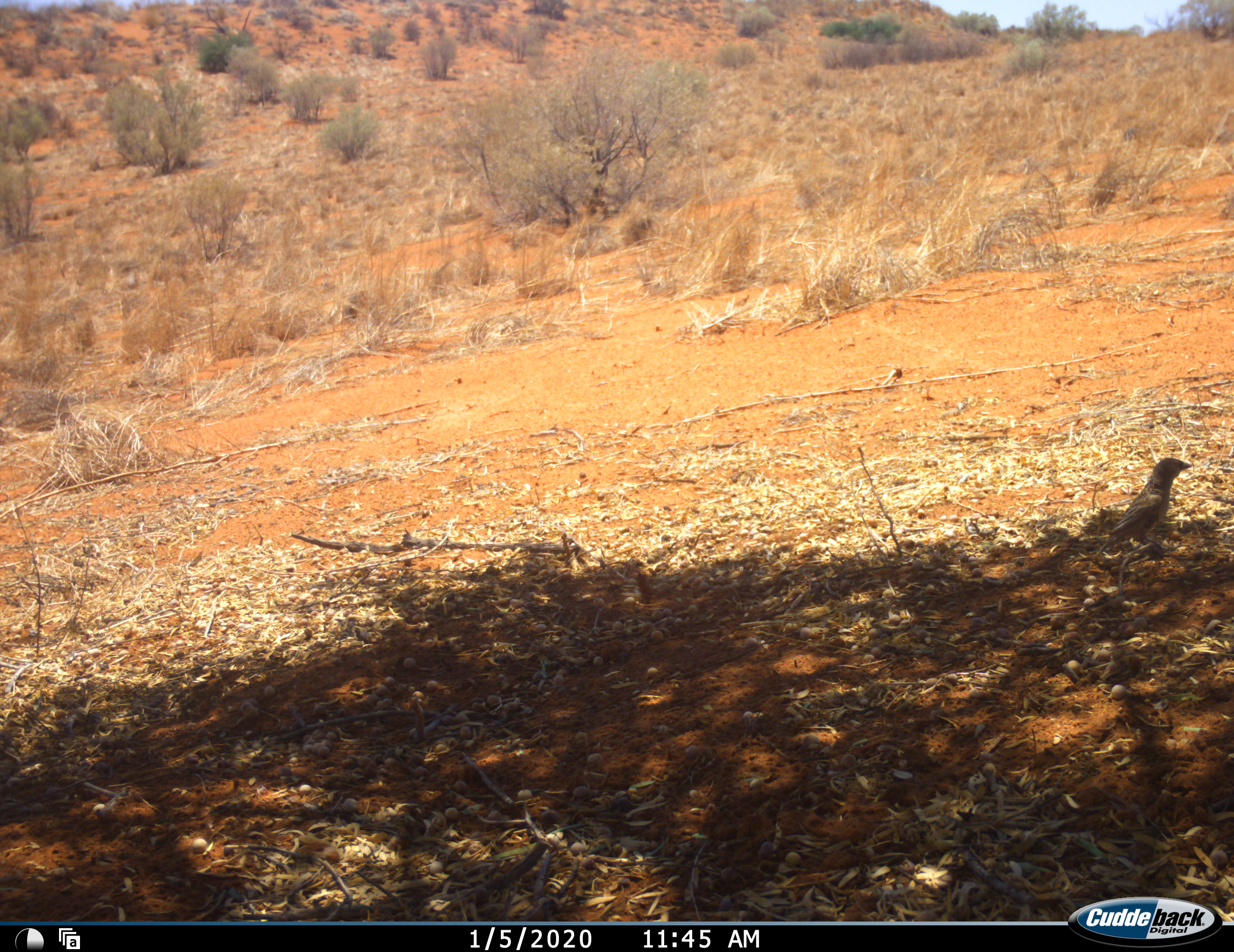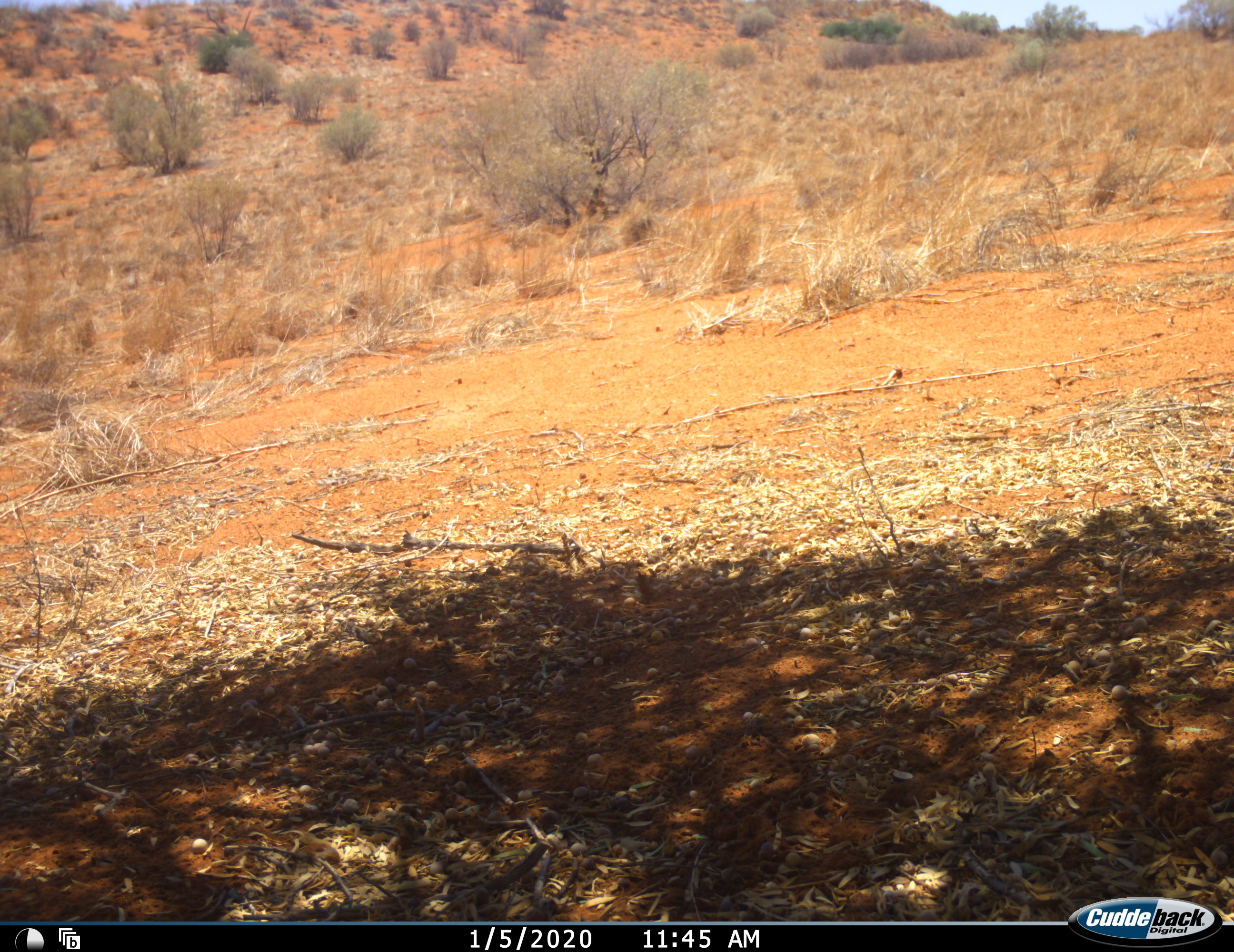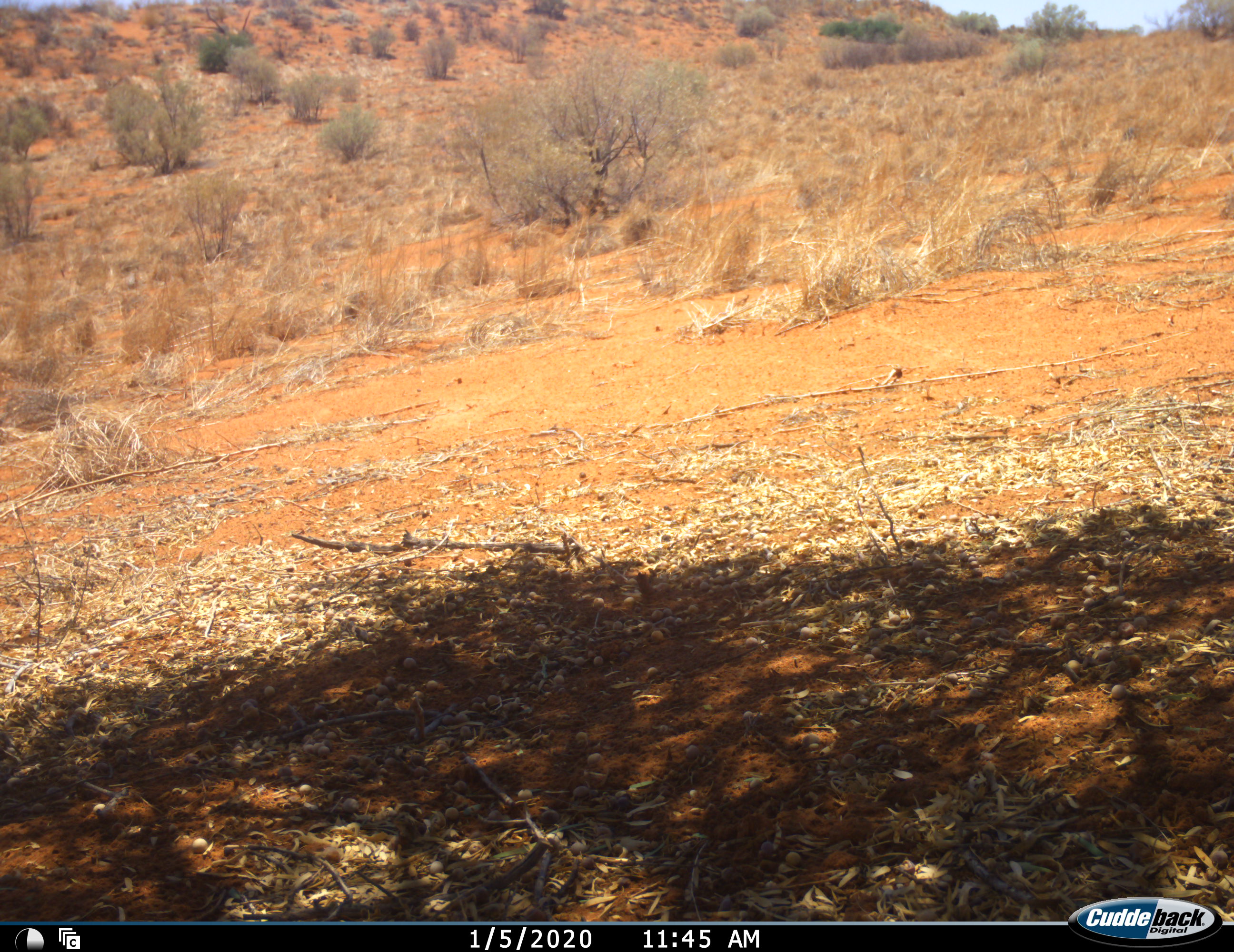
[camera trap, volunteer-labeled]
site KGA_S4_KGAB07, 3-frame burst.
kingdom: Animalia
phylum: Chordata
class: Aves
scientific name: Aves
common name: bird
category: birdother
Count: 1.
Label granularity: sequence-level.